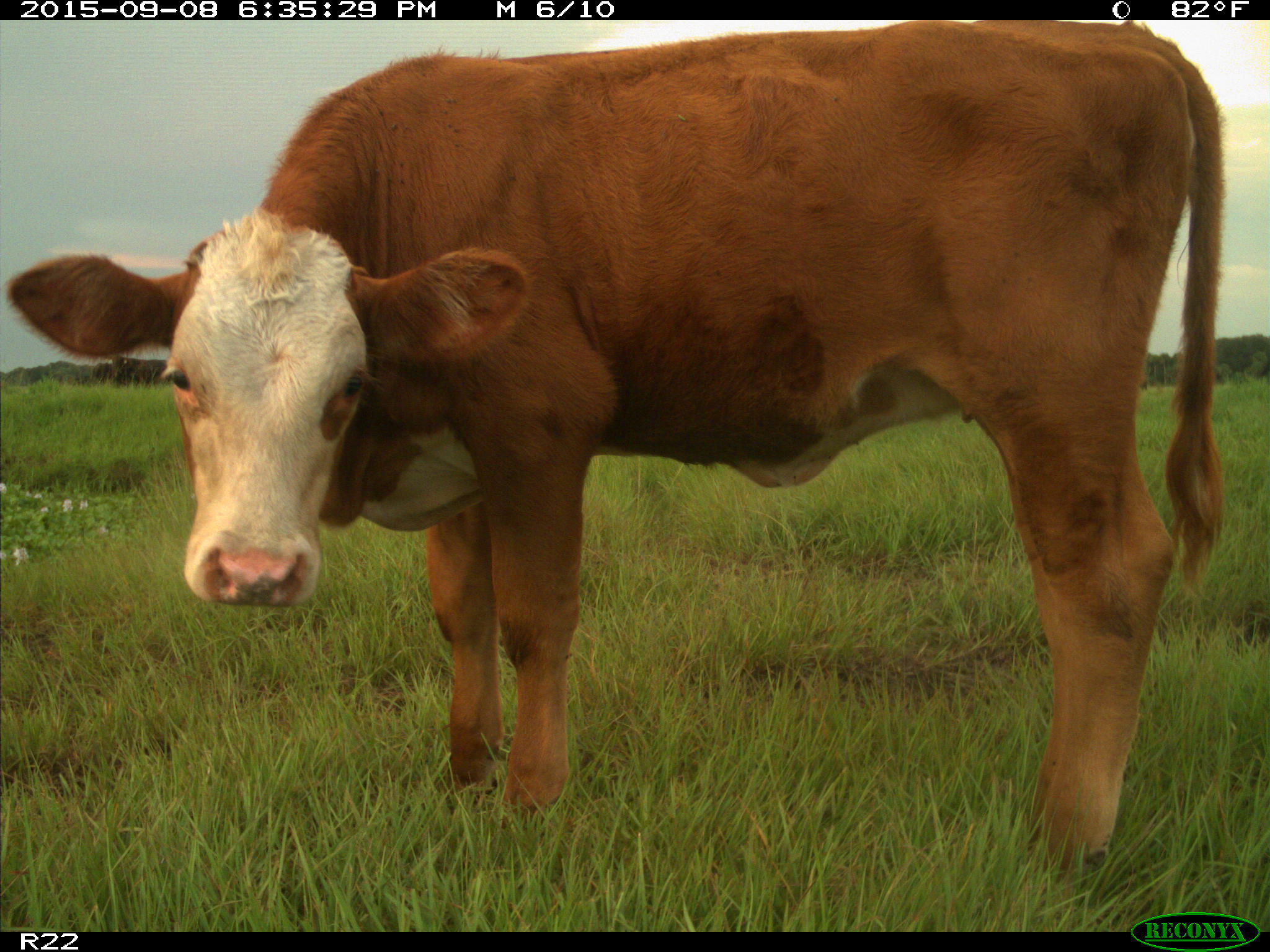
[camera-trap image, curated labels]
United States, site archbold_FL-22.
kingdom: Animalia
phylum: Chordata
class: Mammalia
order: Artiodactyla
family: Bovidae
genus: Bos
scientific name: Bos taurus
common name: domestic cow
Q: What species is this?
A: Bos taurus (domestic cow).